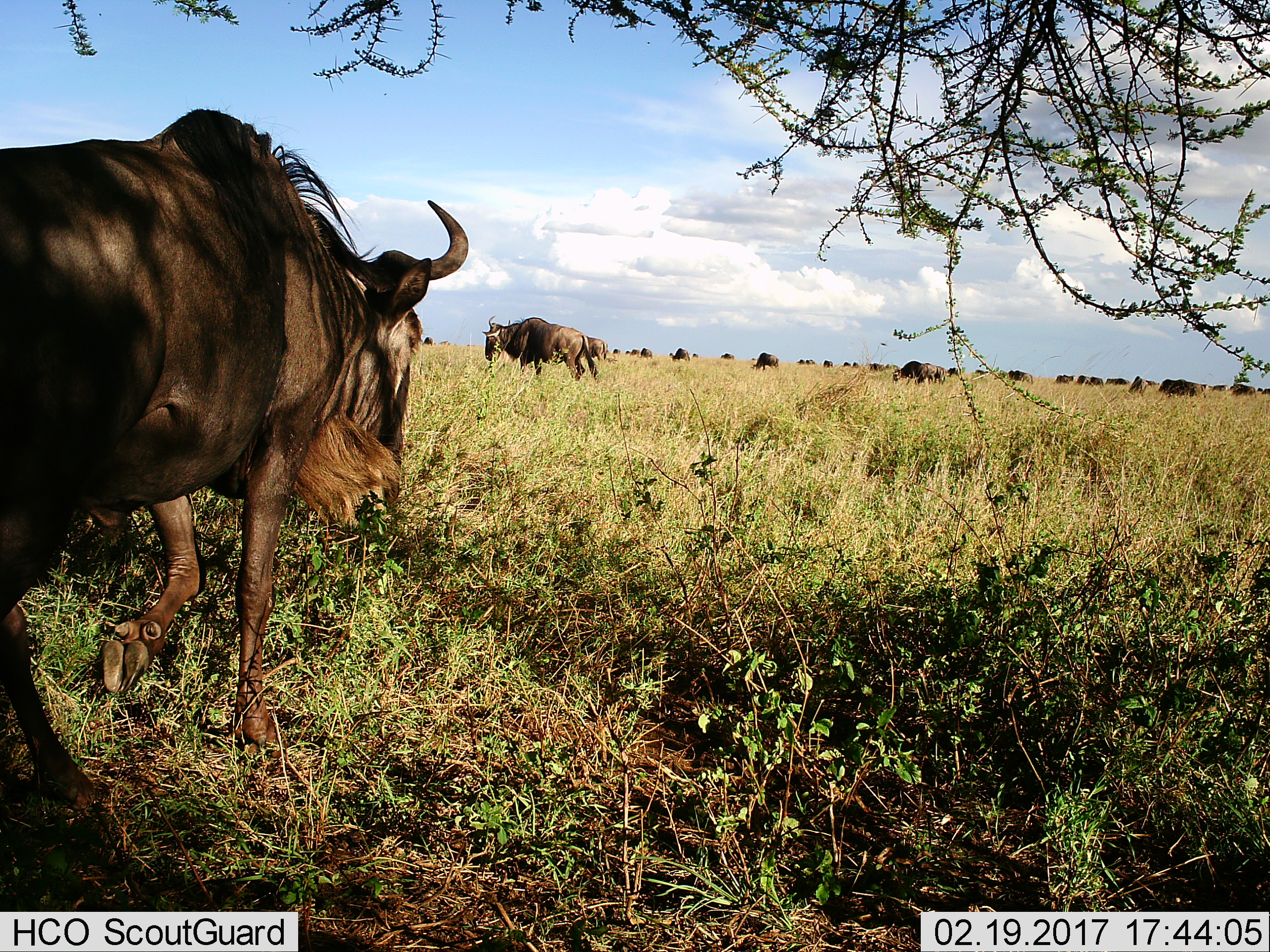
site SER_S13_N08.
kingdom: Animalia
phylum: Chordata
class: Mammalia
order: Artiodactyla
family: Bovidae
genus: Connochaetes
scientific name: Connochaetes taurinus taurinus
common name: blue wildebeest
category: wildebeestblue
Wildebeestblue (blue wildebeest) (Connochaetes taurinus taurinus), count 11-50. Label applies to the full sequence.